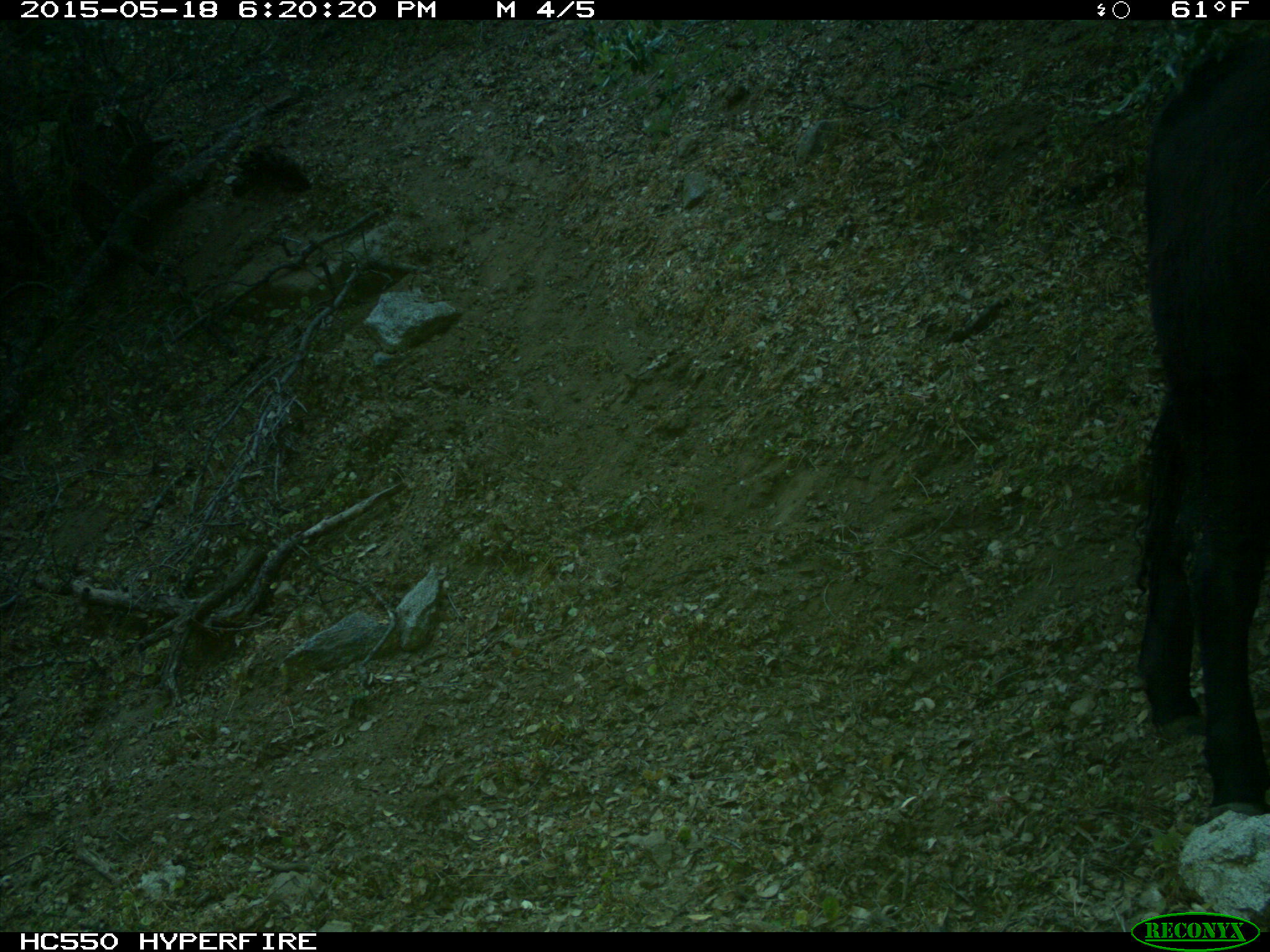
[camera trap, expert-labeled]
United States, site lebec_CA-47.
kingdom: Animalia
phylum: Chordata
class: Mammalia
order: Artiodactyla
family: Bovidae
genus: Bos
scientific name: Bos taurus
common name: domestic cow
Bos taurus (domestic cow).